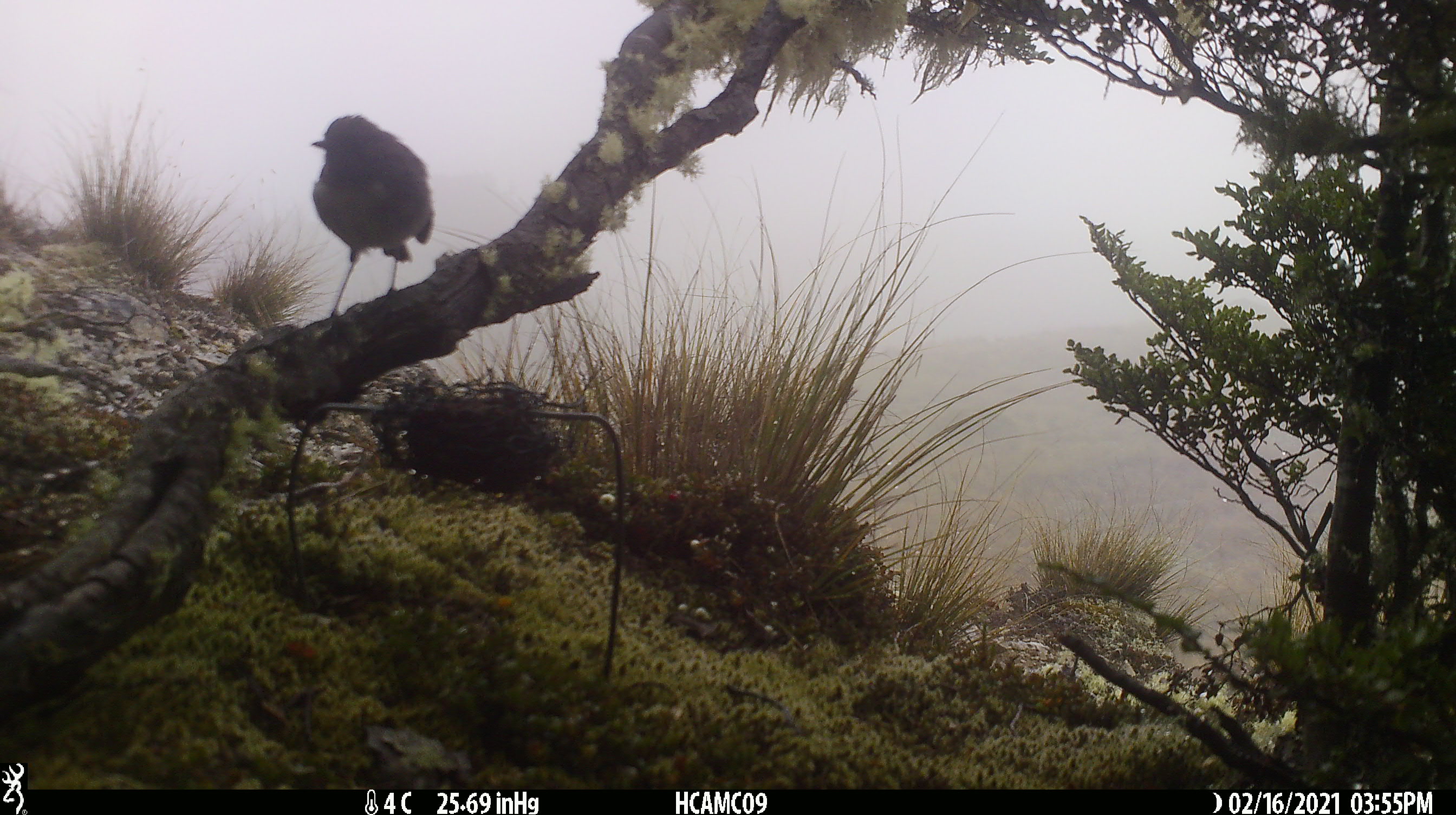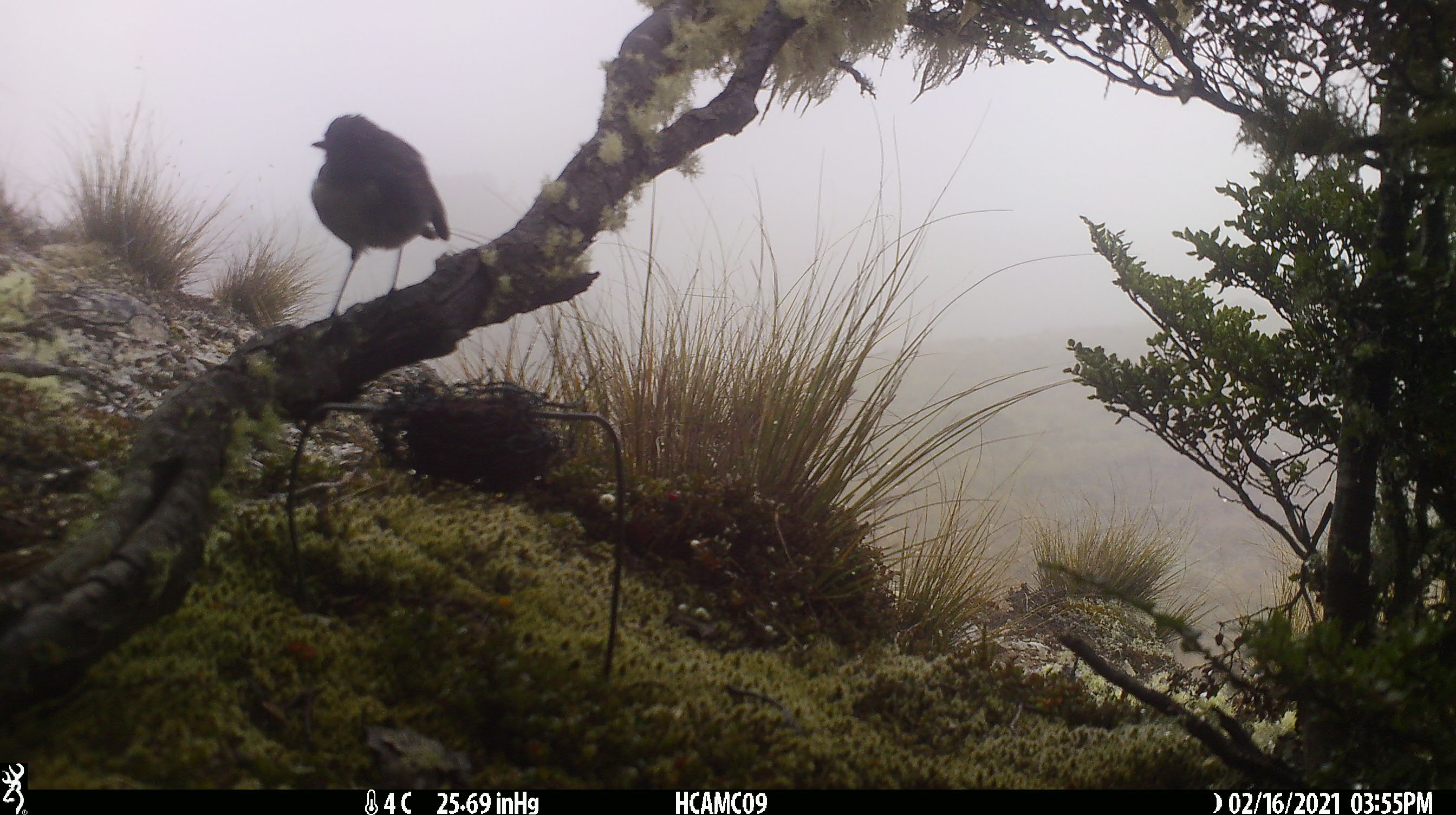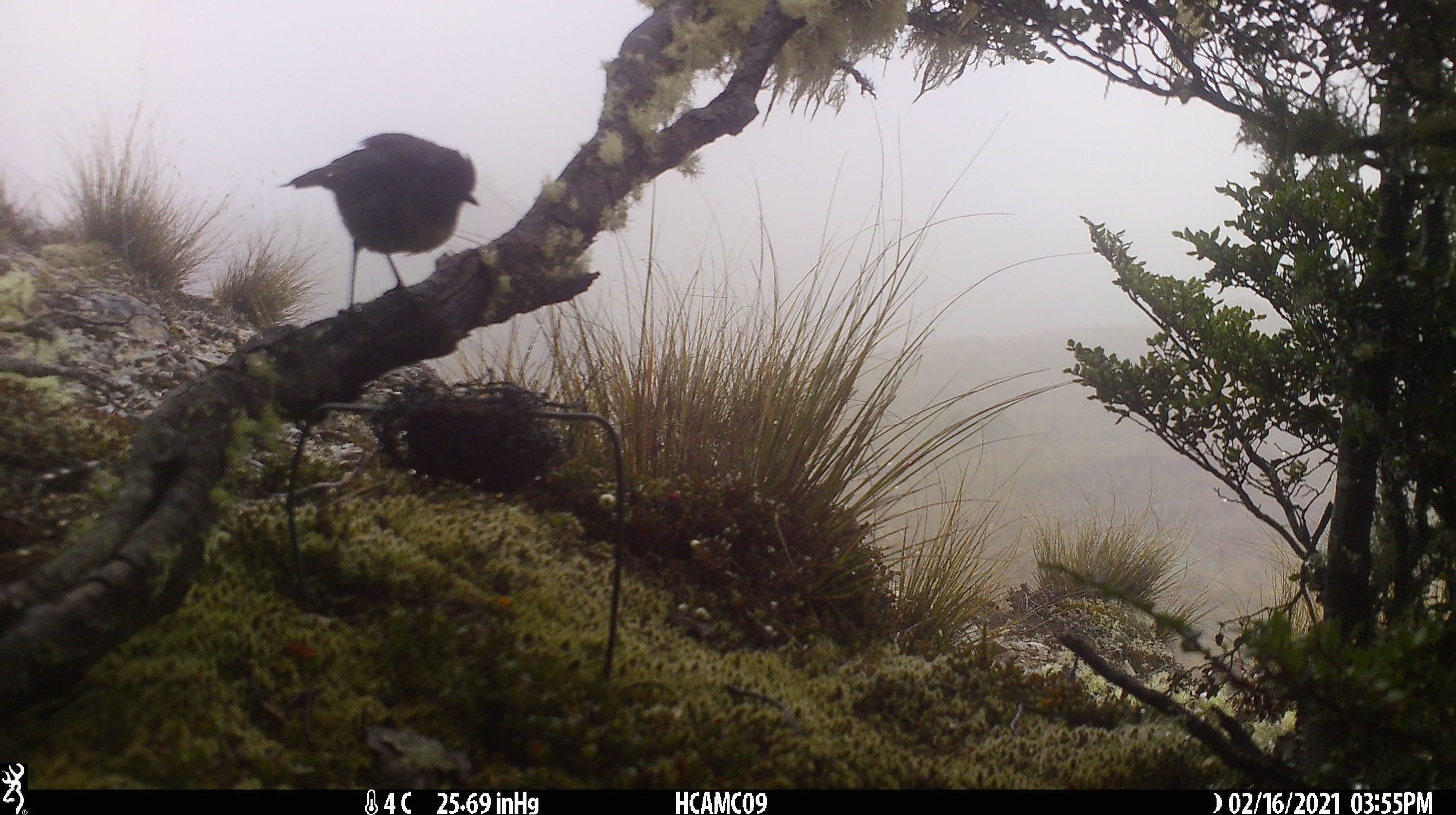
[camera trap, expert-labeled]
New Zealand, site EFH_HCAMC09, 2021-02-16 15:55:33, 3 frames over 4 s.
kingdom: Animalia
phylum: Chordata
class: Aves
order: Passeriformes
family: Petroicidae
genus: Petroica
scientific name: Petroica australis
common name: new zealand robin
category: robin